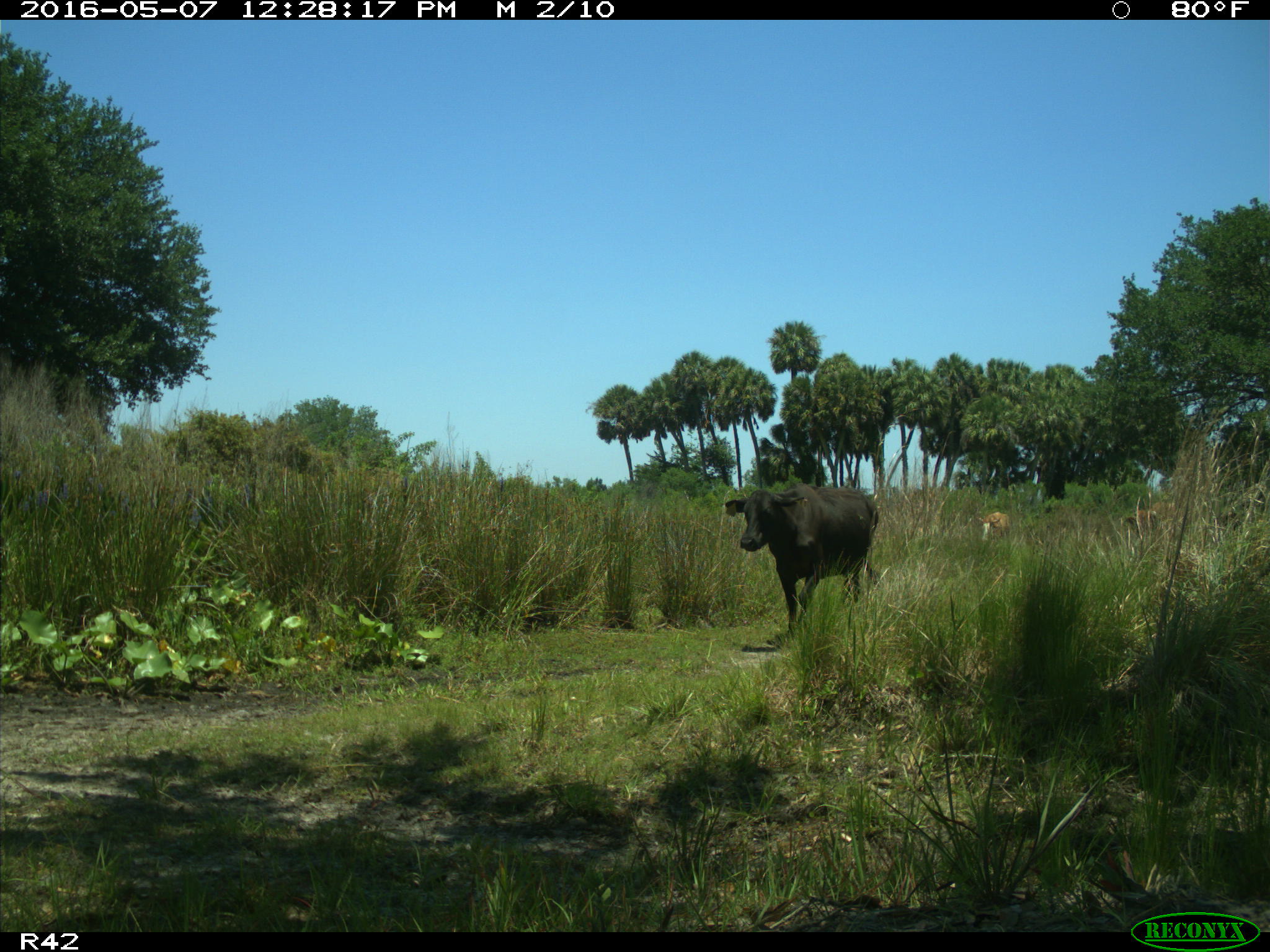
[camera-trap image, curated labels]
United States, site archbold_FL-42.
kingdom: Animalia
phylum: Chordata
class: Mammalia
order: Artiodactyla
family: Bovidae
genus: Bos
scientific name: Bos taurus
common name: domestic cow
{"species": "Bos taurus (domestic cow)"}